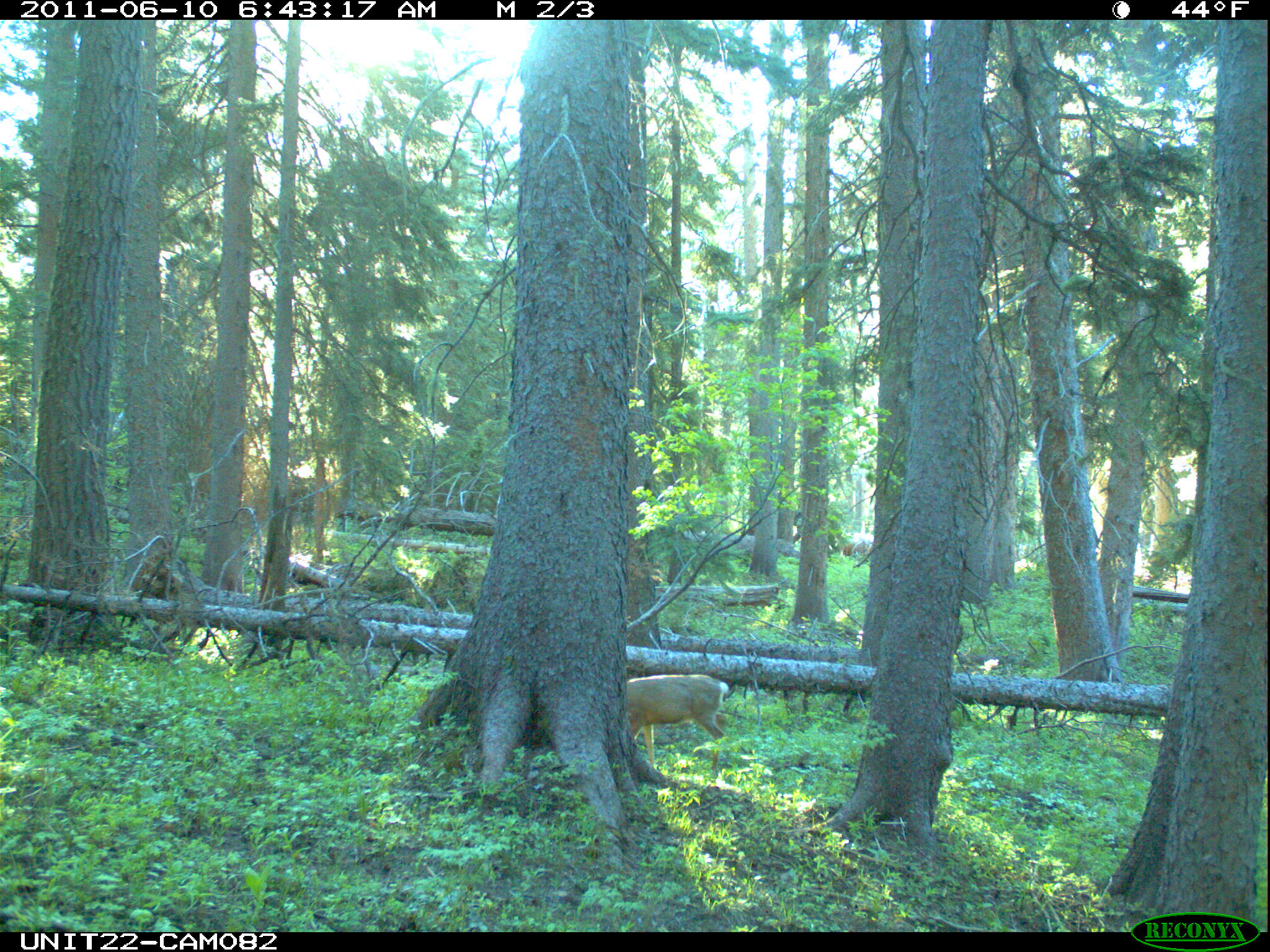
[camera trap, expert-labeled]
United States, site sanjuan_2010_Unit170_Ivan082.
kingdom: Animalia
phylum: Chordata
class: Mammalia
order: Artiodactyla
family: Cervidae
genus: Odocoileus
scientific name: Odocoileus hemionus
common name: mule deer